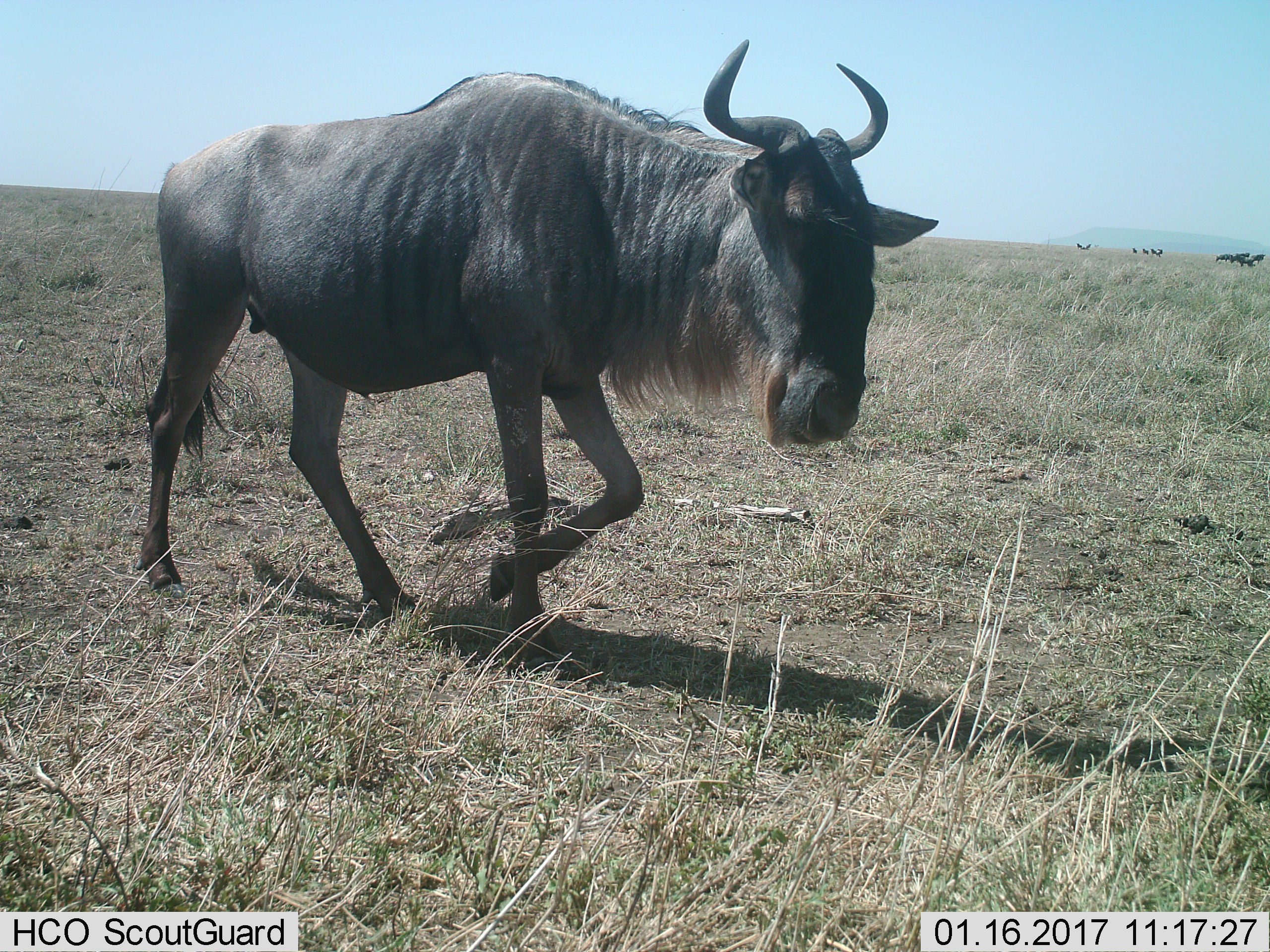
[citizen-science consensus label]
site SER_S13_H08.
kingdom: Animalia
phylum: Chordata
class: Mammalia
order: Artiodactyla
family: Bovidae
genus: Connochaetes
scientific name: Connochaetes taurinus taurinus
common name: blue wildebeest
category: wildebeestblue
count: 1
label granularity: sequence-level